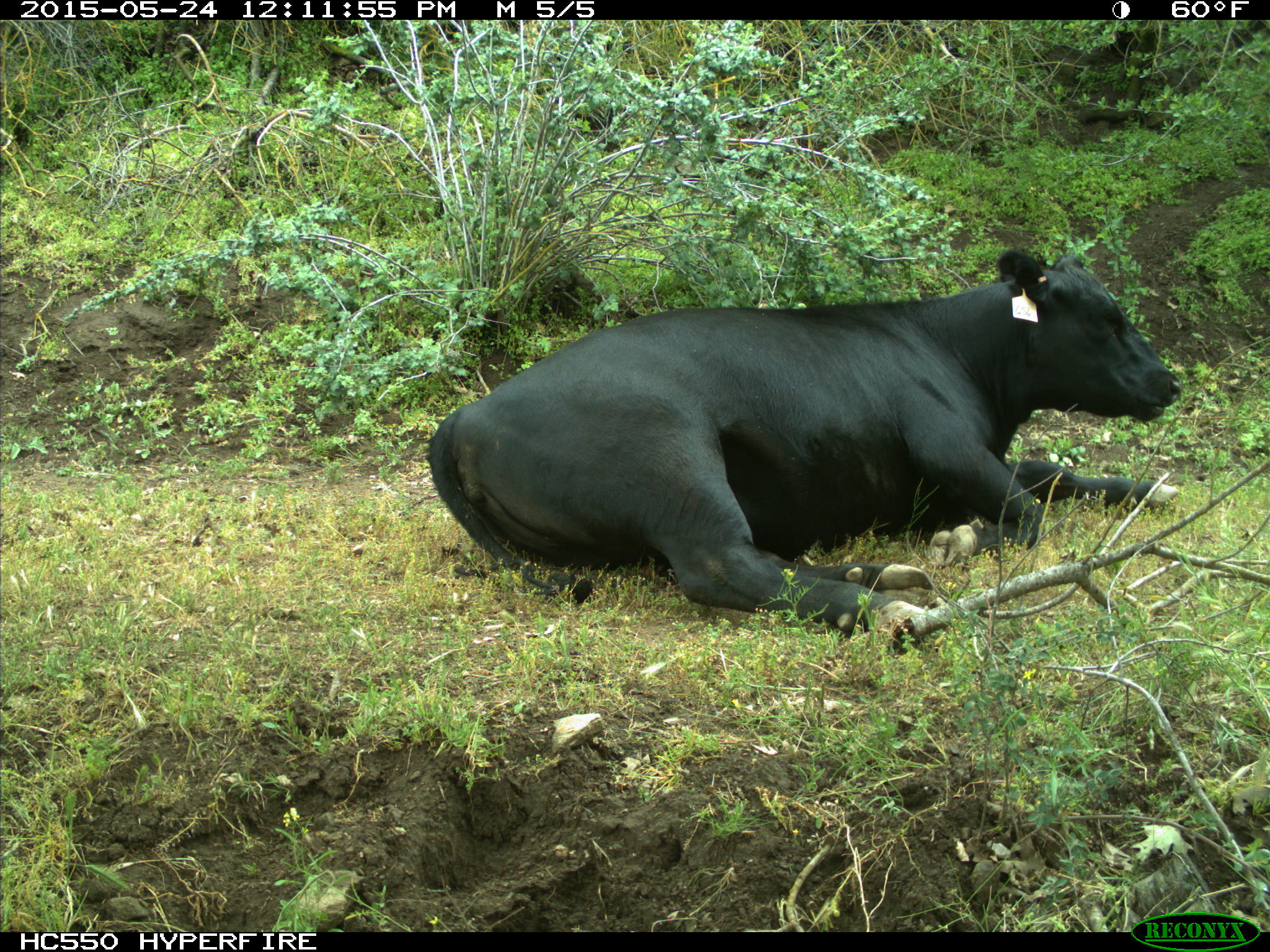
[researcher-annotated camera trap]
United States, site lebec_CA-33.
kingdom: Animalia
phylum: Chordata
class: Mammalia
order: Artiodactyla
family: Bovidae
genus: Bos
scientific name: Bos taurus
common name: domestic cow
Bos taurus (domestic cow).